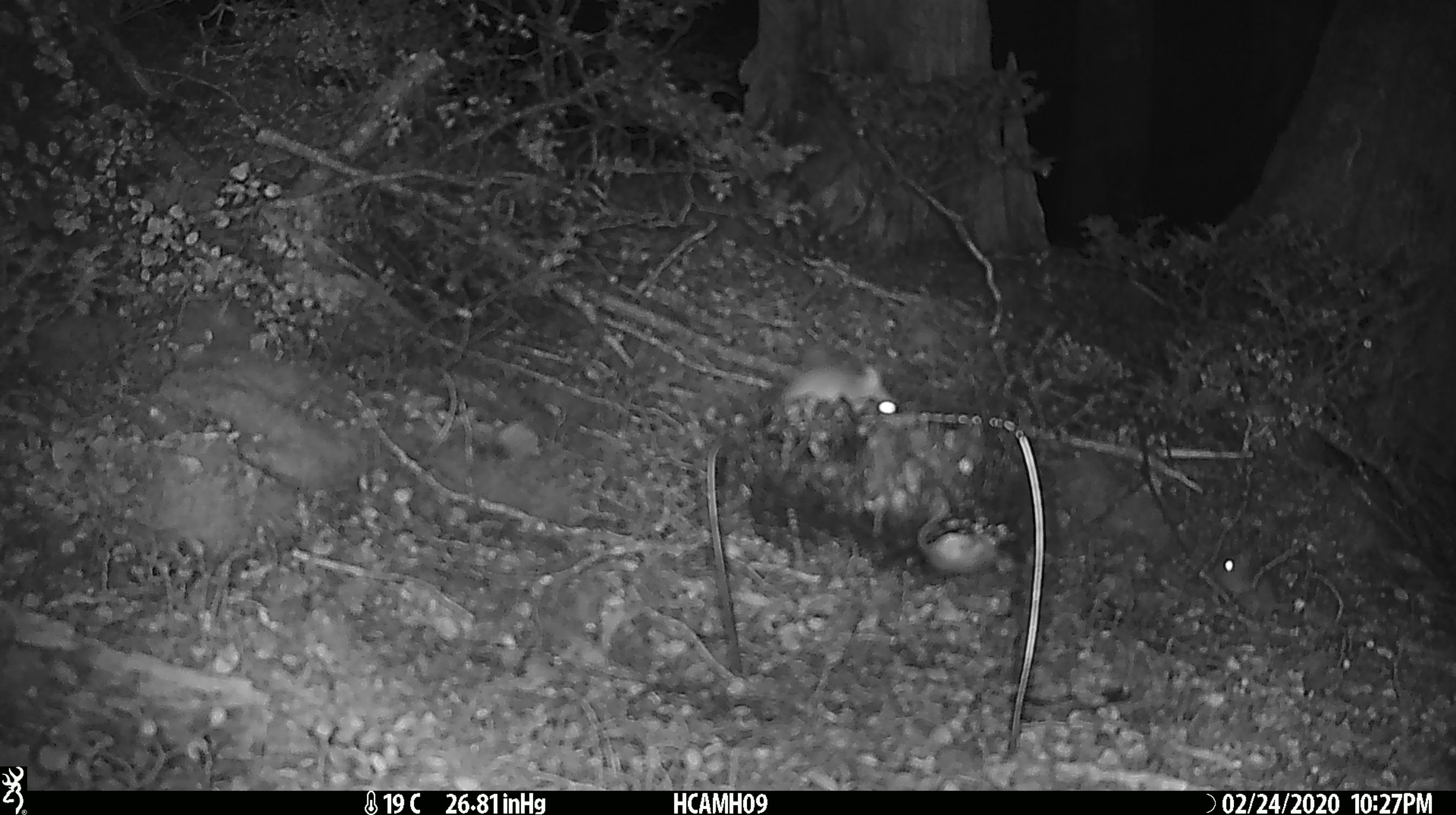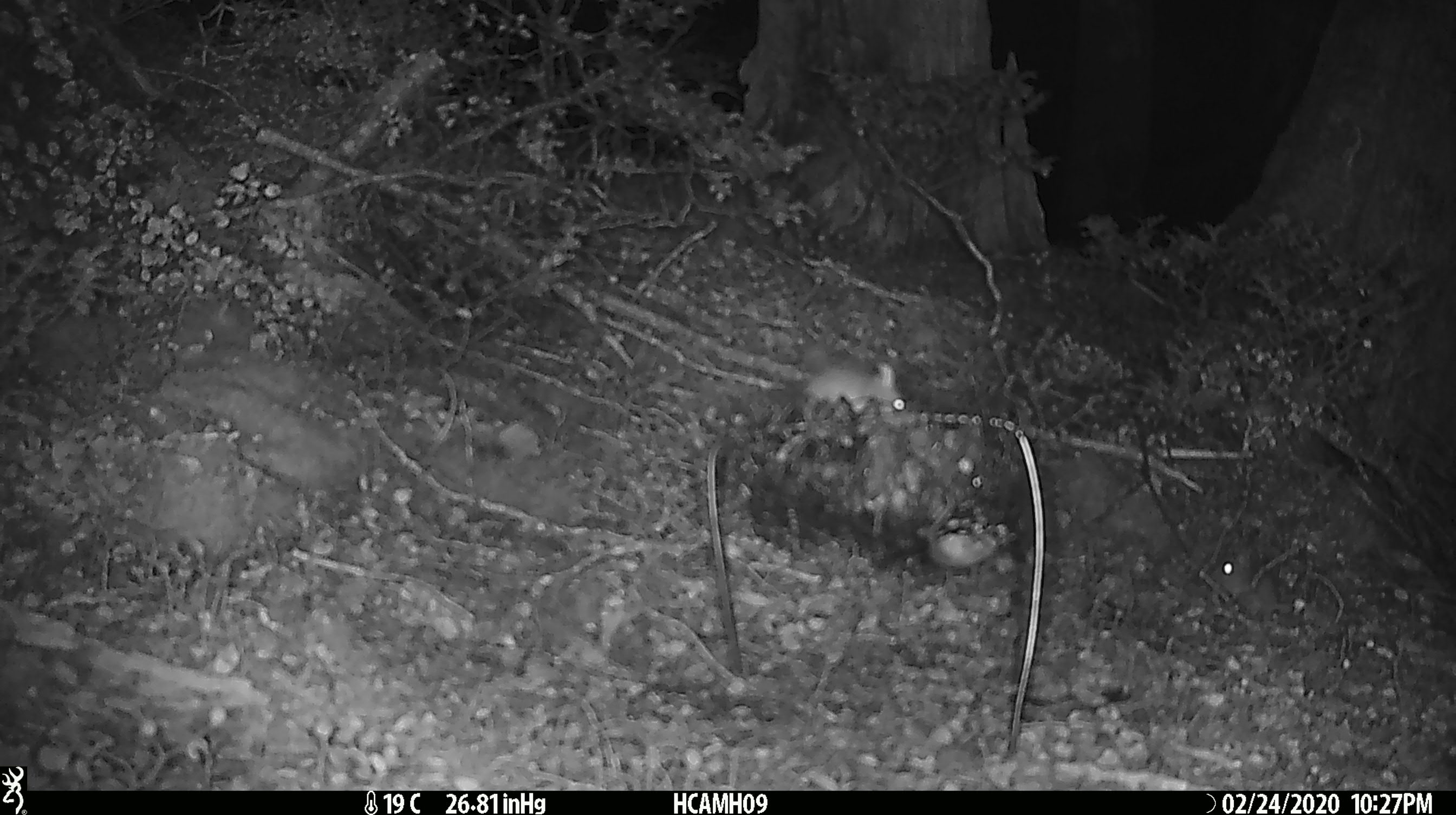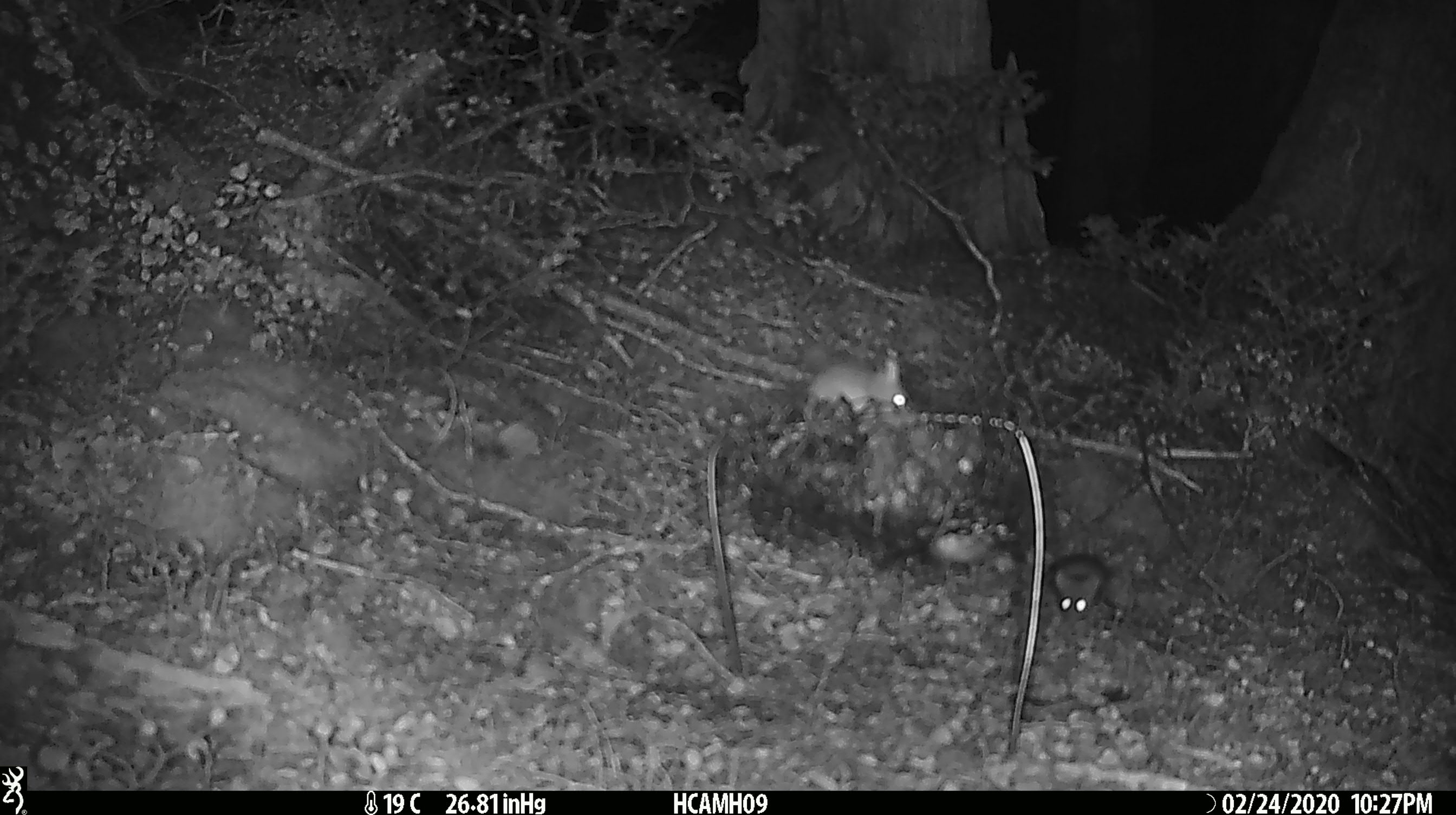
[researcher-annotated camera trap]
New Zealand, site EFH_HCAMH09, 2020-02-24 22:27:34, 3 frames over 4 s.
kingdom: Animalia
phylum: Chordata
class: Mammalia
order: Rodentia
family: Muridae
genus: Mus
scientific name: Mus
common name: mouse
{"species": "mouse (Mus)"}